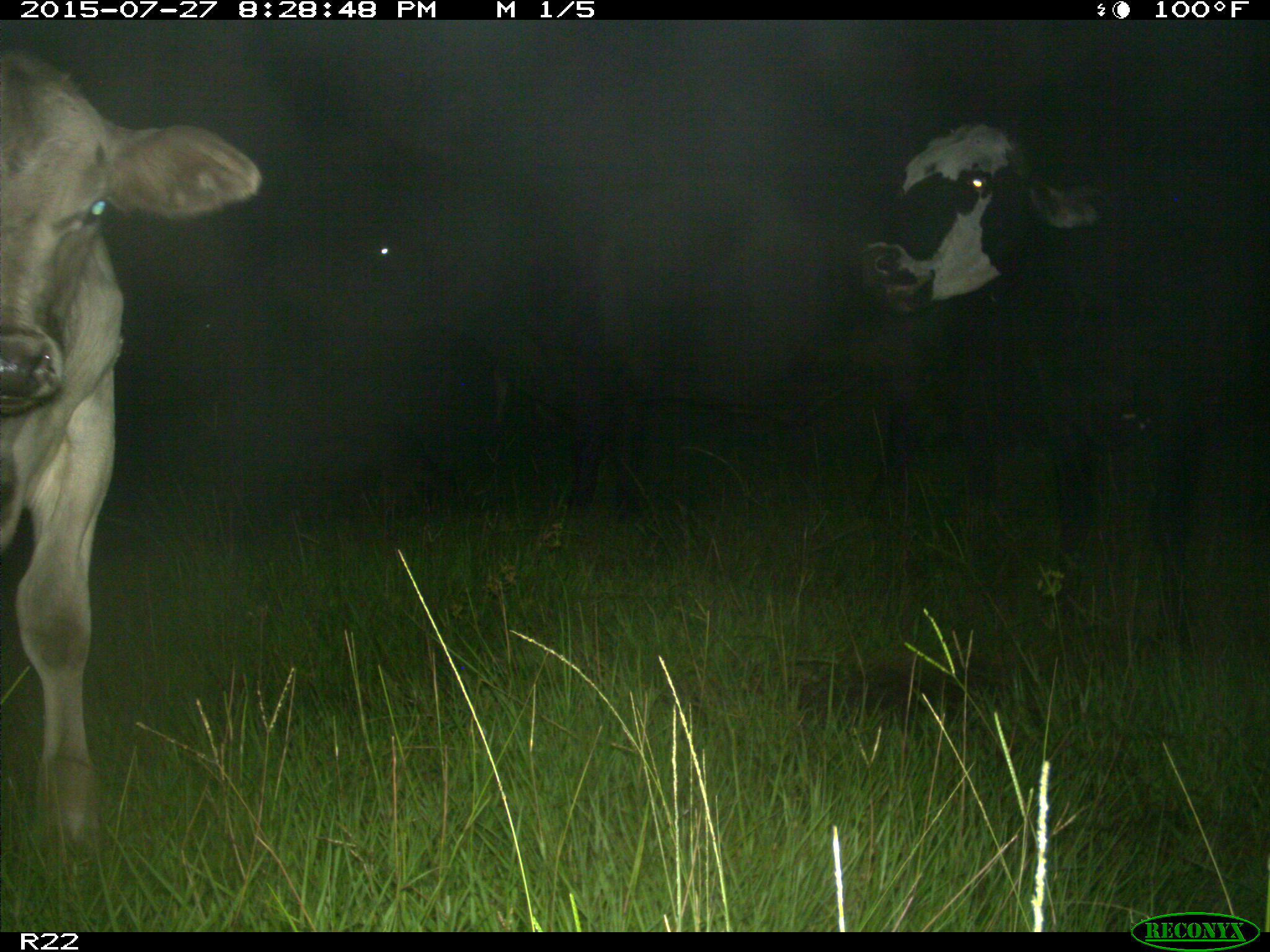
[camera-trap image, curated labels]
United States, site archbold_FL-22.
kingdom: Animalia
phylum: Chordata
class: Mammalia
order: Artiodactyla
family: Bovidae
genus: Bos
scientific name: Bos taurus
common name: domestic cow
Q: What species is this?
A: Bos taurus (domestic cow).